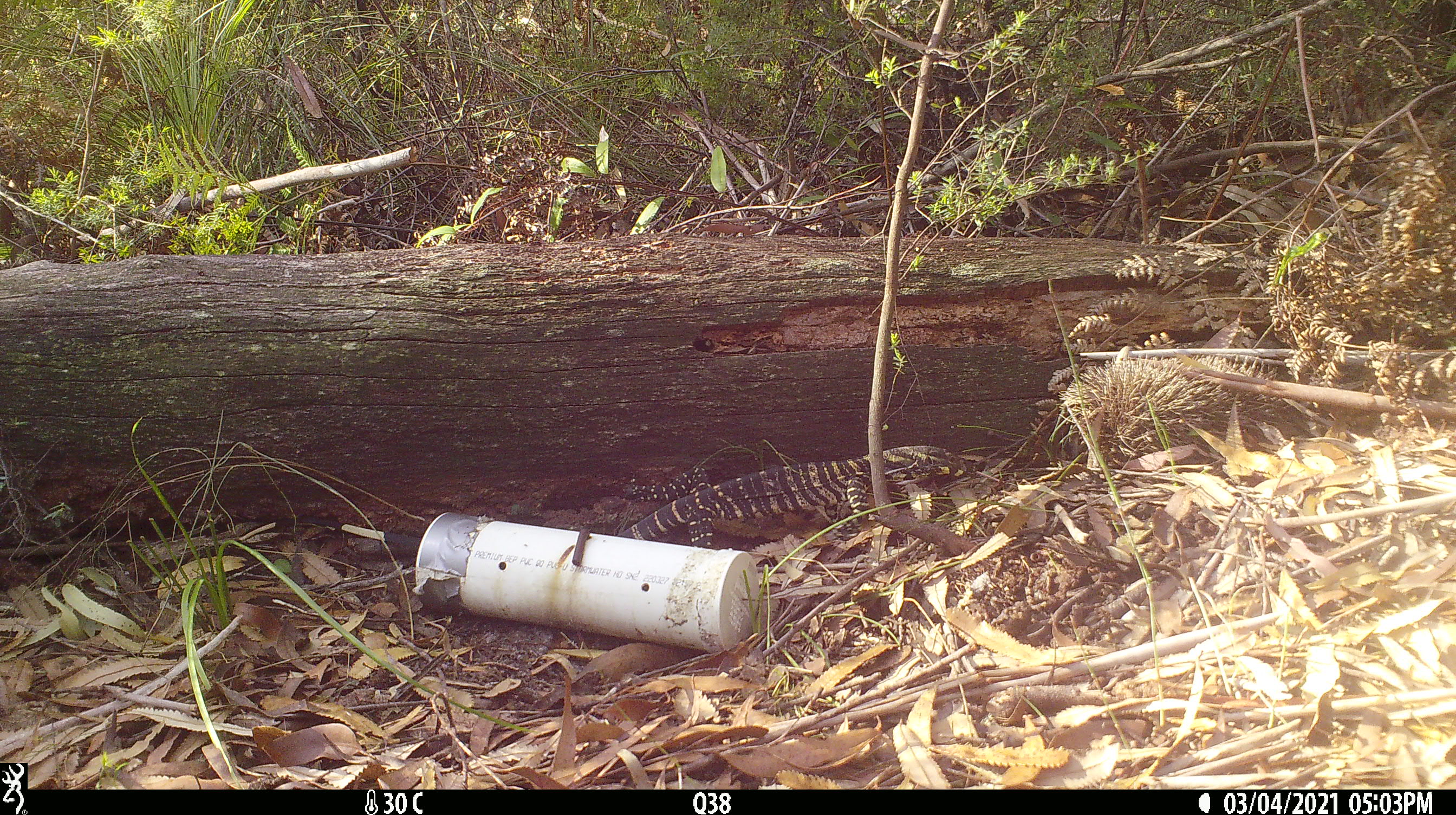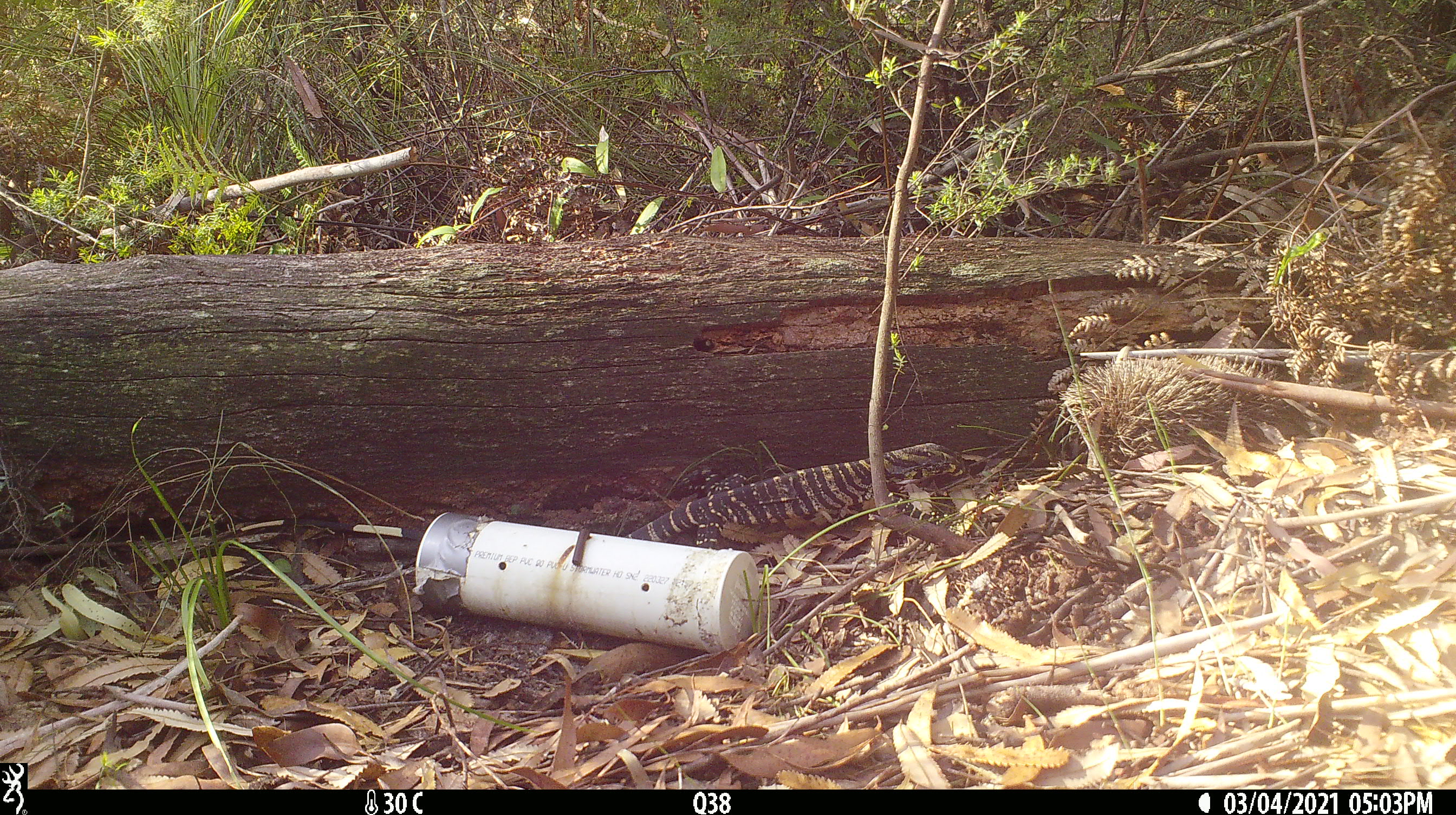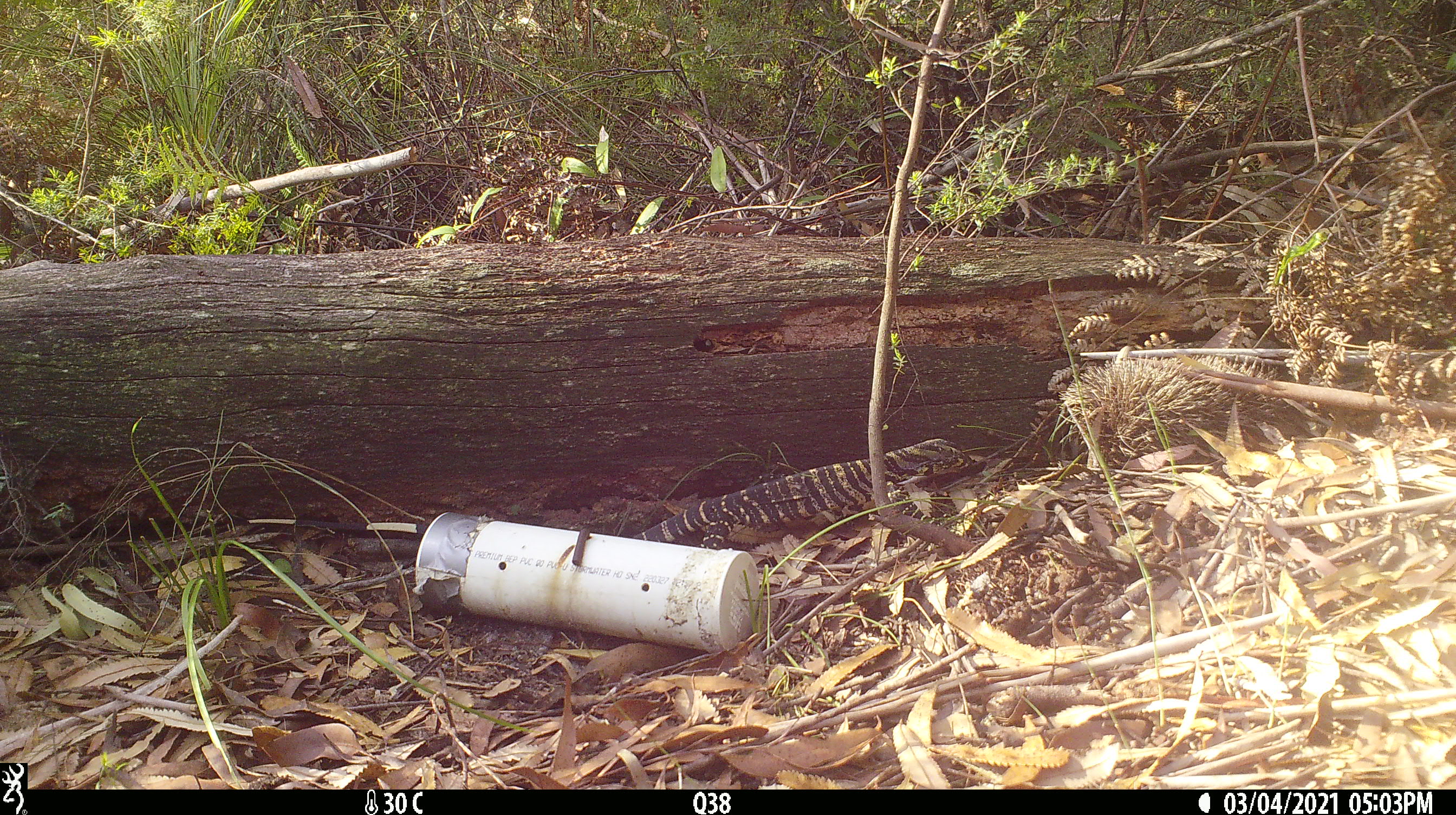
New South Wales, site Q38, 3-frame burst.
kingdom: Animalia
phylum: Chordata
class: Reptilia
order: Squamata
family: Varanidae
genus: Varanus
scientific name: Varanus varius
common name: lace monitor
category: goanna